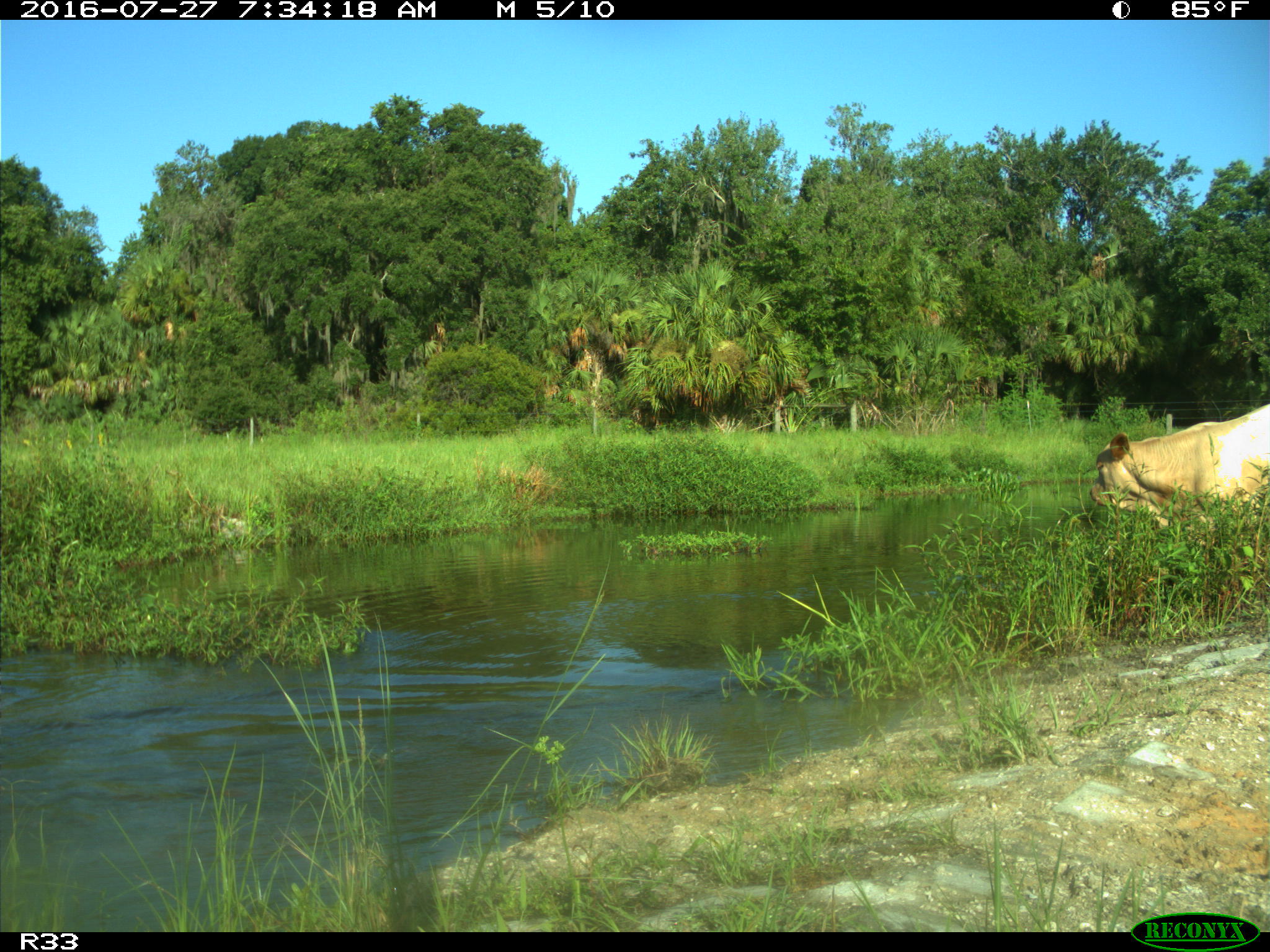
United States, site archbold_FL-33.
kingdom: Animalia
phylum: Chordata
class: Mammalia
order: Artiodactyla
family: Bovidae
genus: Bos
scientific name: Bos taurus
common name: domestic cow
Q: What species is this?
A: Bos taurus (domestic cow).